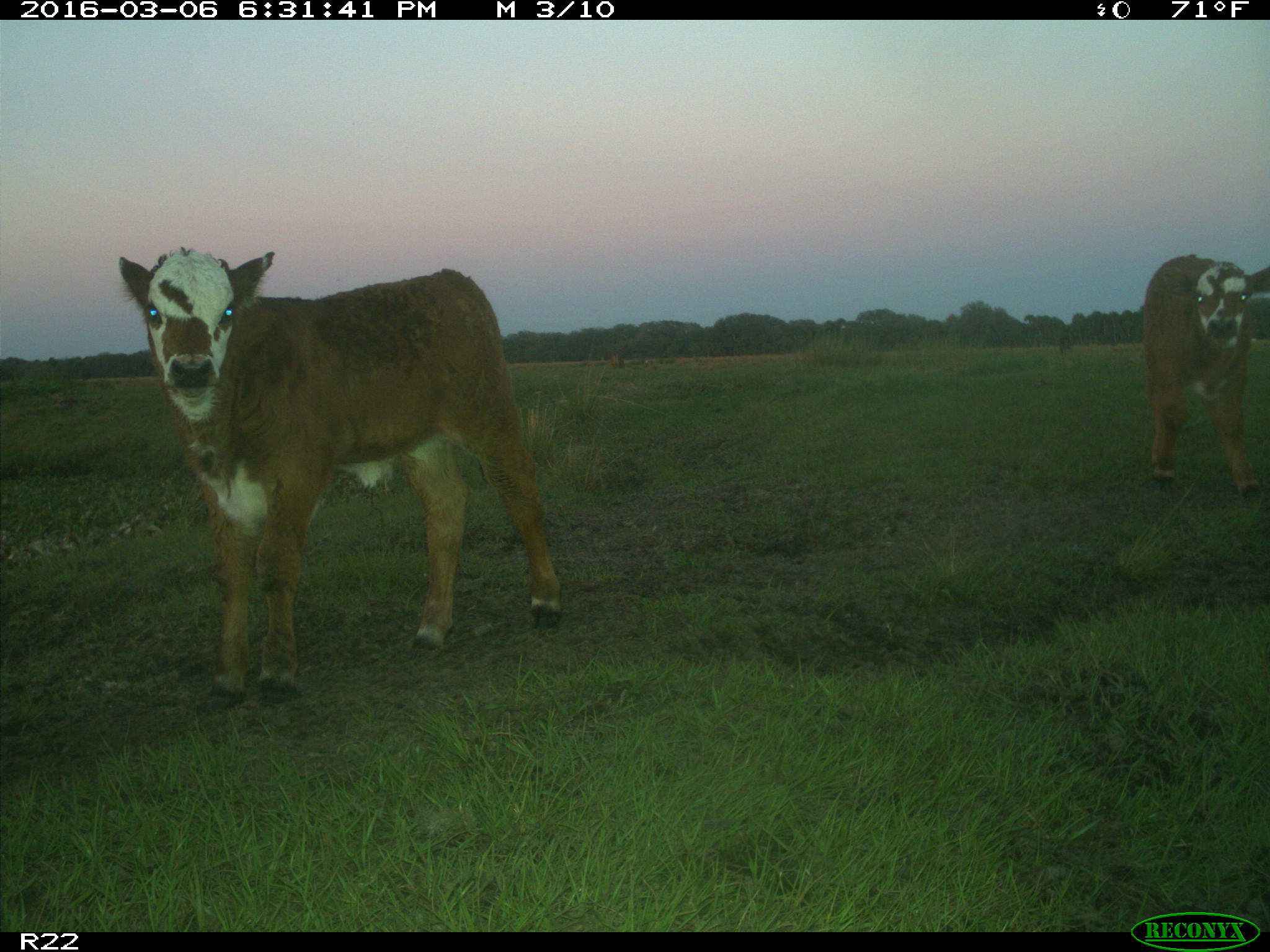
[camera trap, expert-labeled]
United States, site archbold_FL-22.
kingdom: Animalia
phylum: Chordata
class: Mammalia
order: Artiodactyla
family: Bovidae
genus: Bos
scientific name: Bos taurus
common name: domestic cow